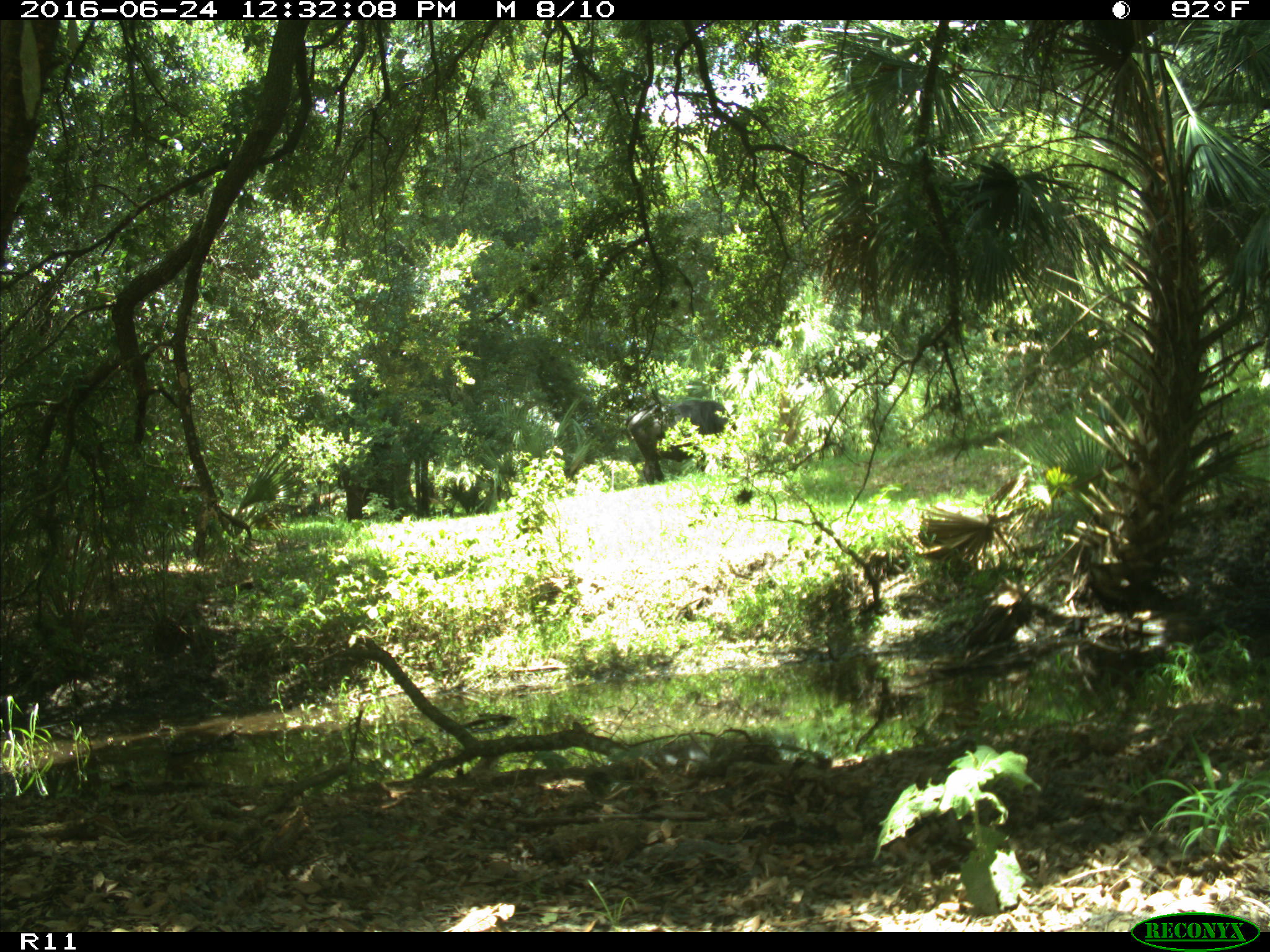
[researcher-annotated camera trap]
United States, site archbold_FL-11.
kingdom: Animalia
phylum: Chordata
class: Mammalia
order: Artiodactyla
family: Bovidae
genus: Bos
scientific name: Bos taurus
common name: domestic cow